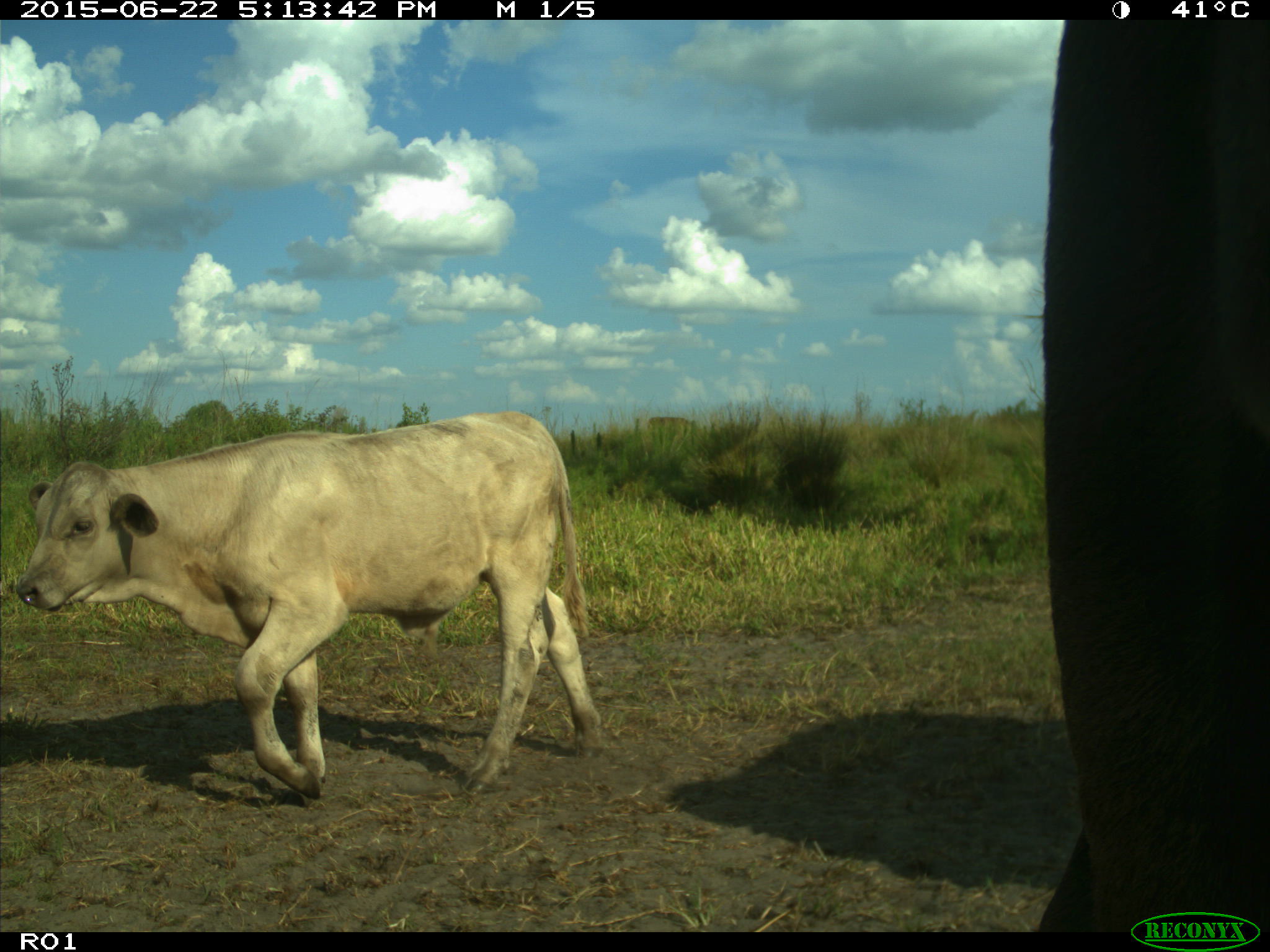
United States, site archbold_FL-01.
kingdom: Animalia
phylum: Chordata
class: Mammalia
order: Artiodactyla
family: Bovidae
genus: Bos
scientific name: Bos taurus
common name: domestic cow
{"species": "Bos taurus (domestic cow)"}